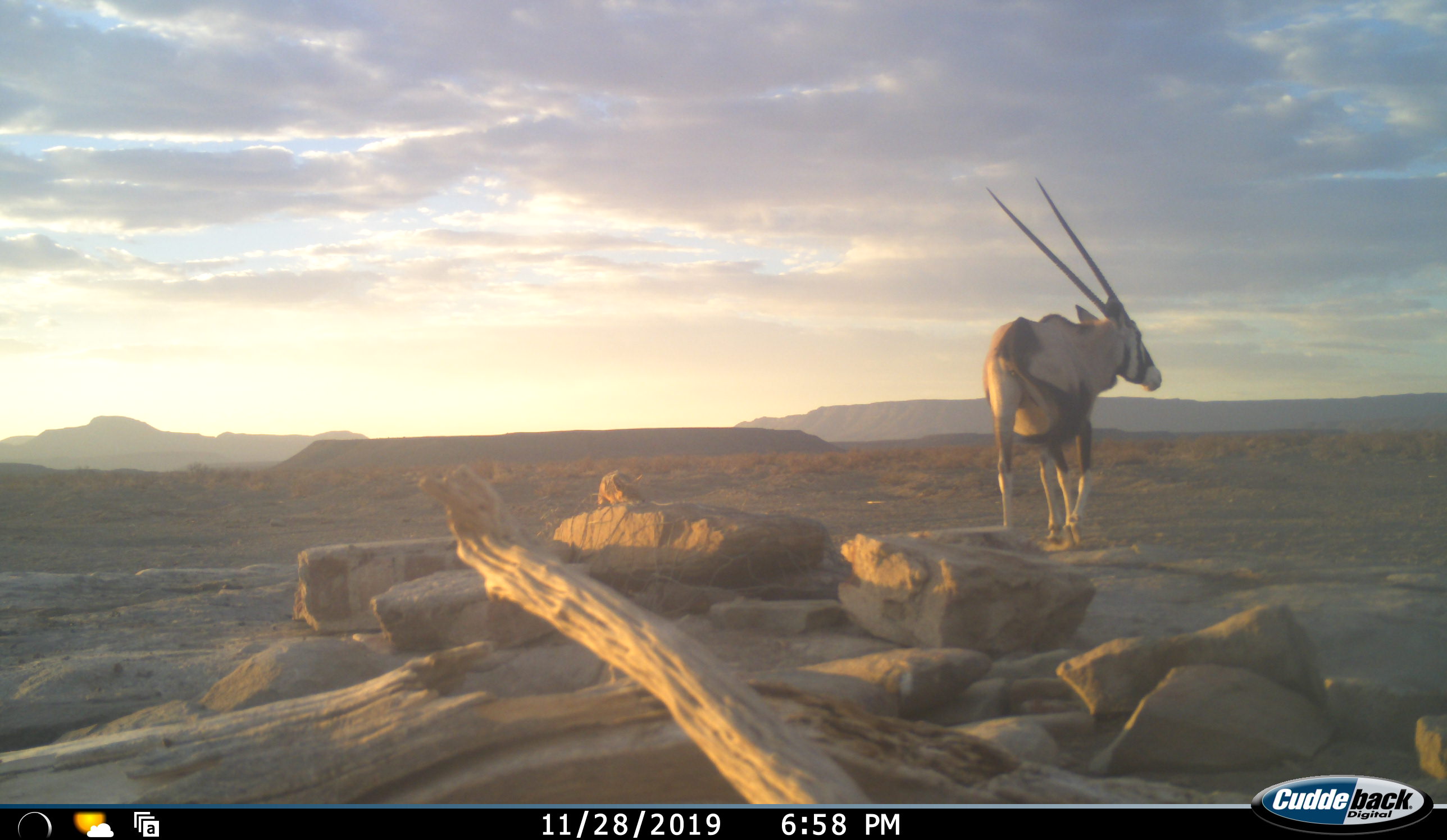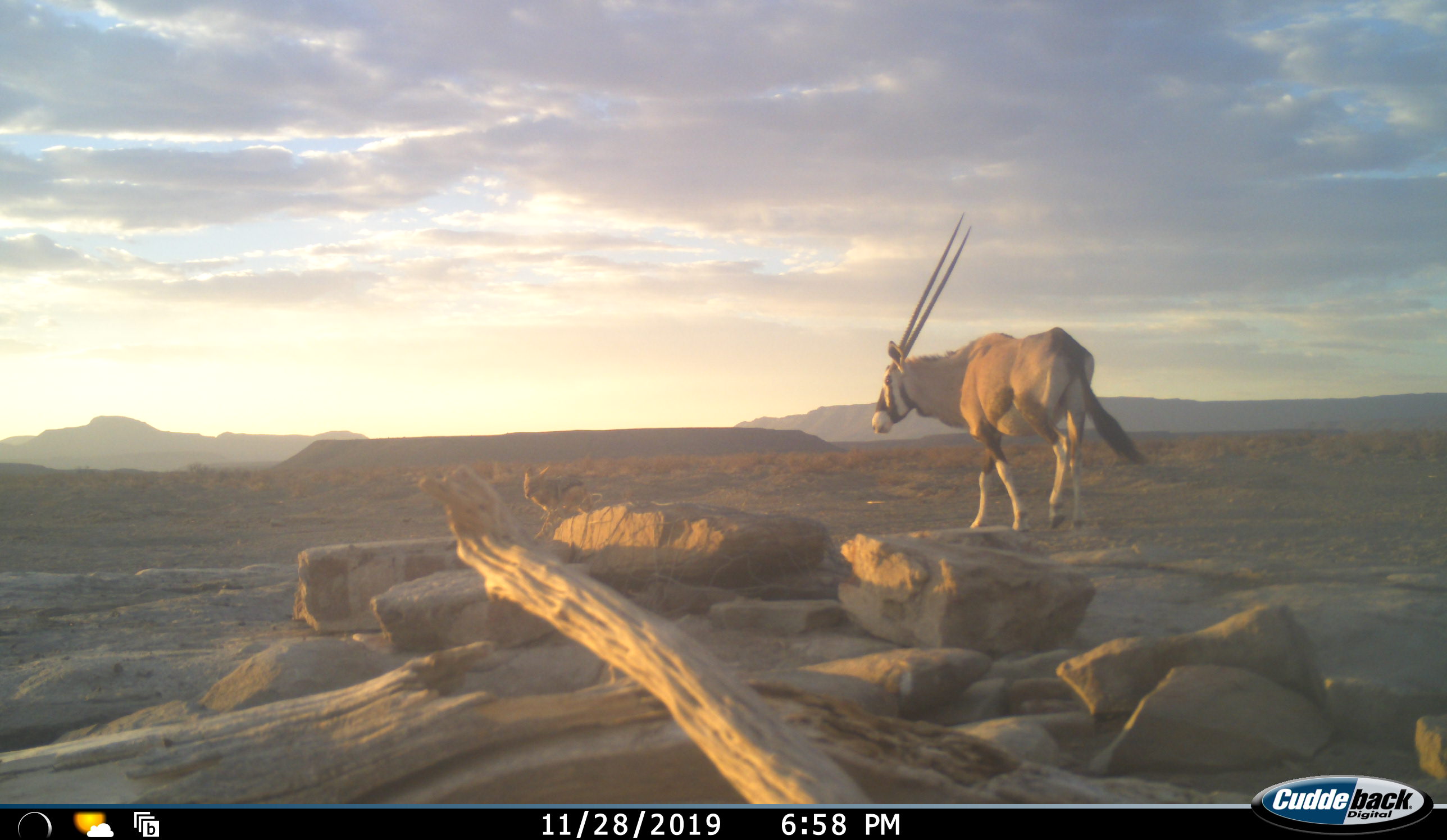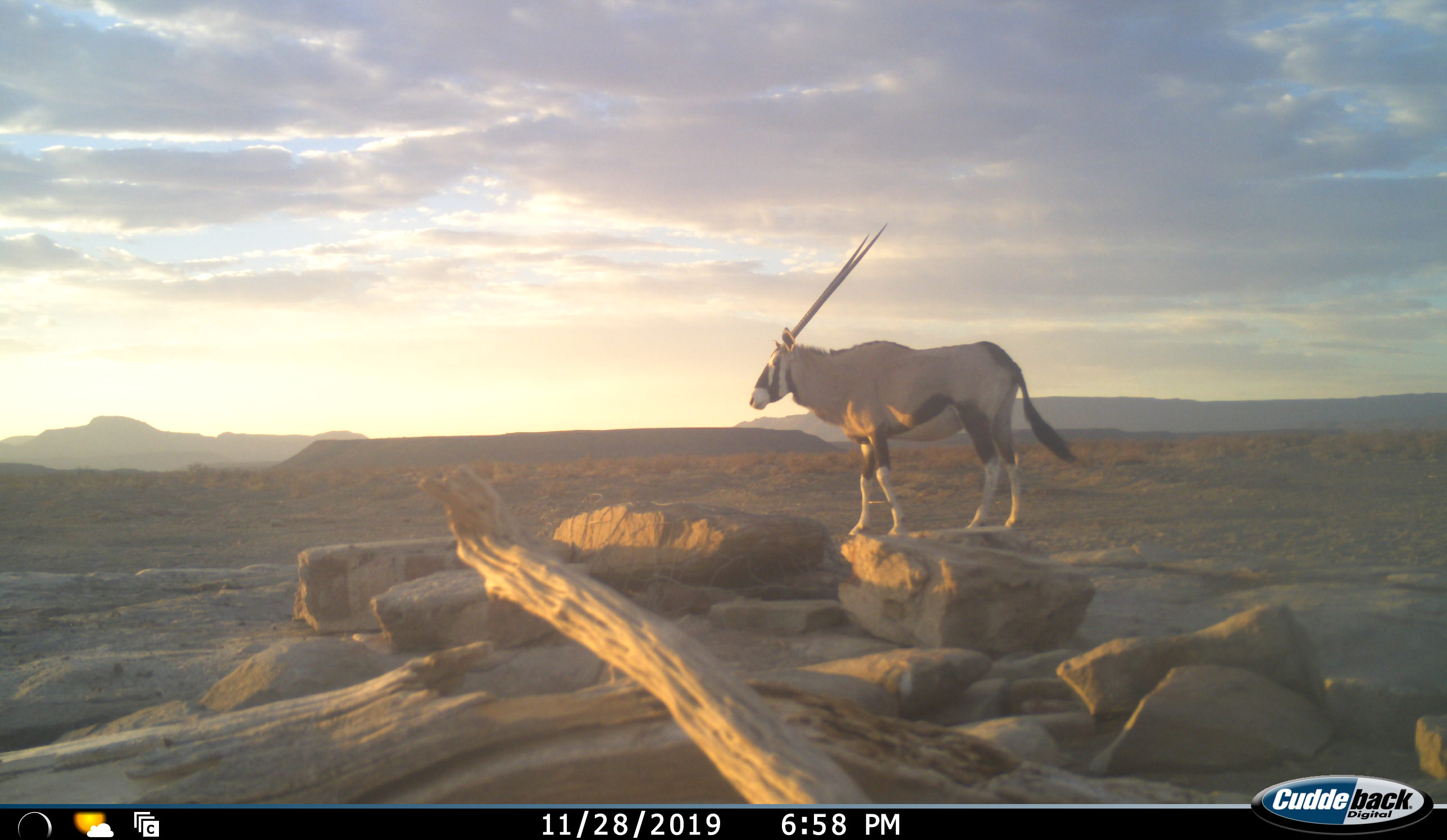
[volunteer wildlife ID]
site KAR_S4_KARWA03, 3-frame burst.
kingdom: Animalia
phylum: Chordata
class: Mammalia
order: Artiodactyla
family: Bovidae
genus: Oryx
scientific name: Oryx gazella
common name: gemsbok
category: oryx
Oryx (gemsbok) (Oryx gazella), count 1. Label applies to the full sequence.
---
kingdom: Animalia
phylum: Chordata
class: Mammalia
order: Carnivora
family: Canidae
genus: Lupulella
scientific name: Lupulella mesomelas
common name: black-backed jackal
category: jackalblackbacked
Jackalblackbacked (black-backed jackal) (Lupulella mesomelas), count 1. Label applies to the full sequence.